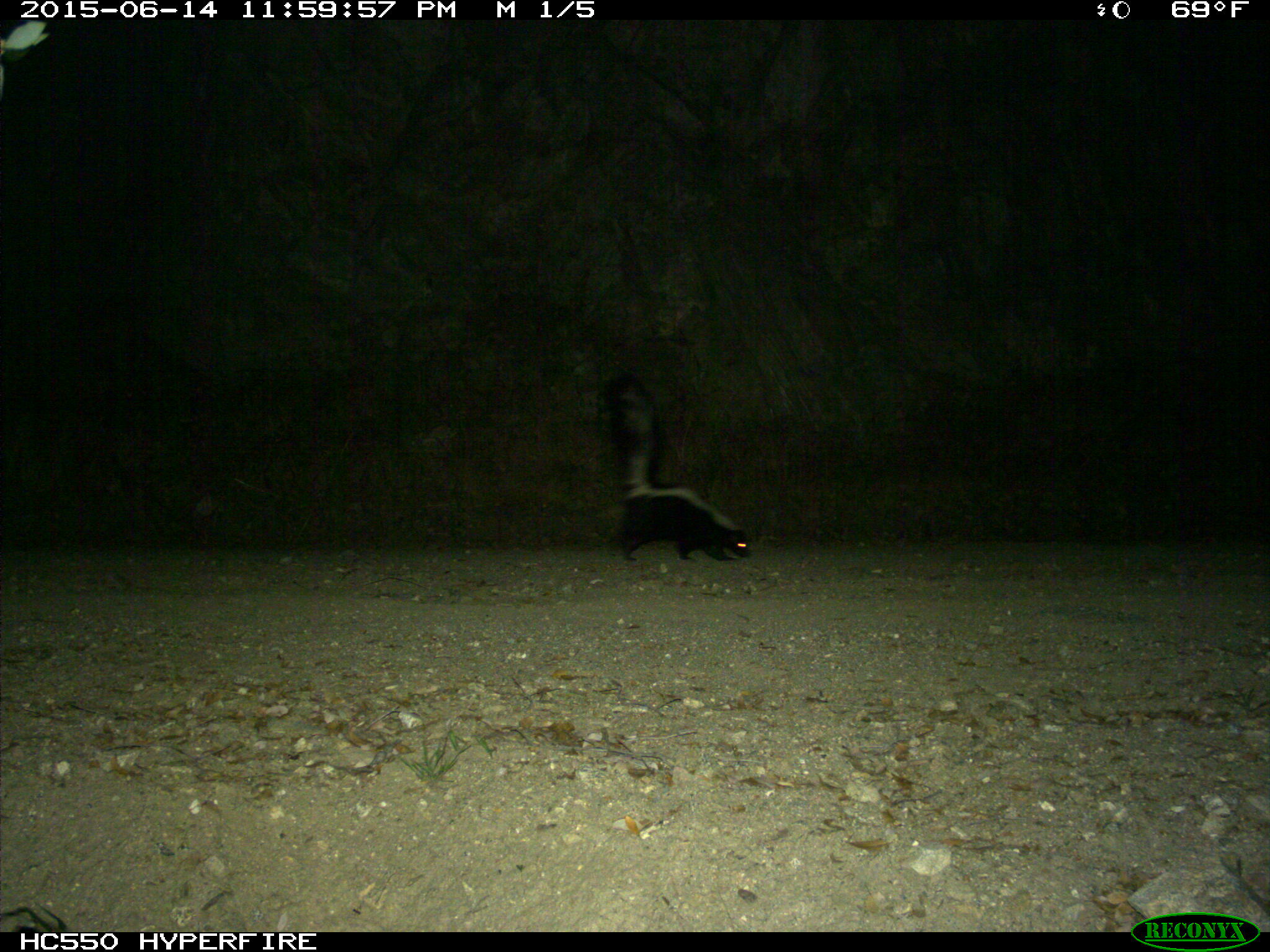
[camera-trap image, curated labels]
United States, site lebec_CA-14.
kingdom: Animalia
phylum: Chordata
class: Mammalia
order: Carnivora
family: Mephitidae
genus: Mephitis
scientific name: Mephitis mephitis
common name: striped skunk